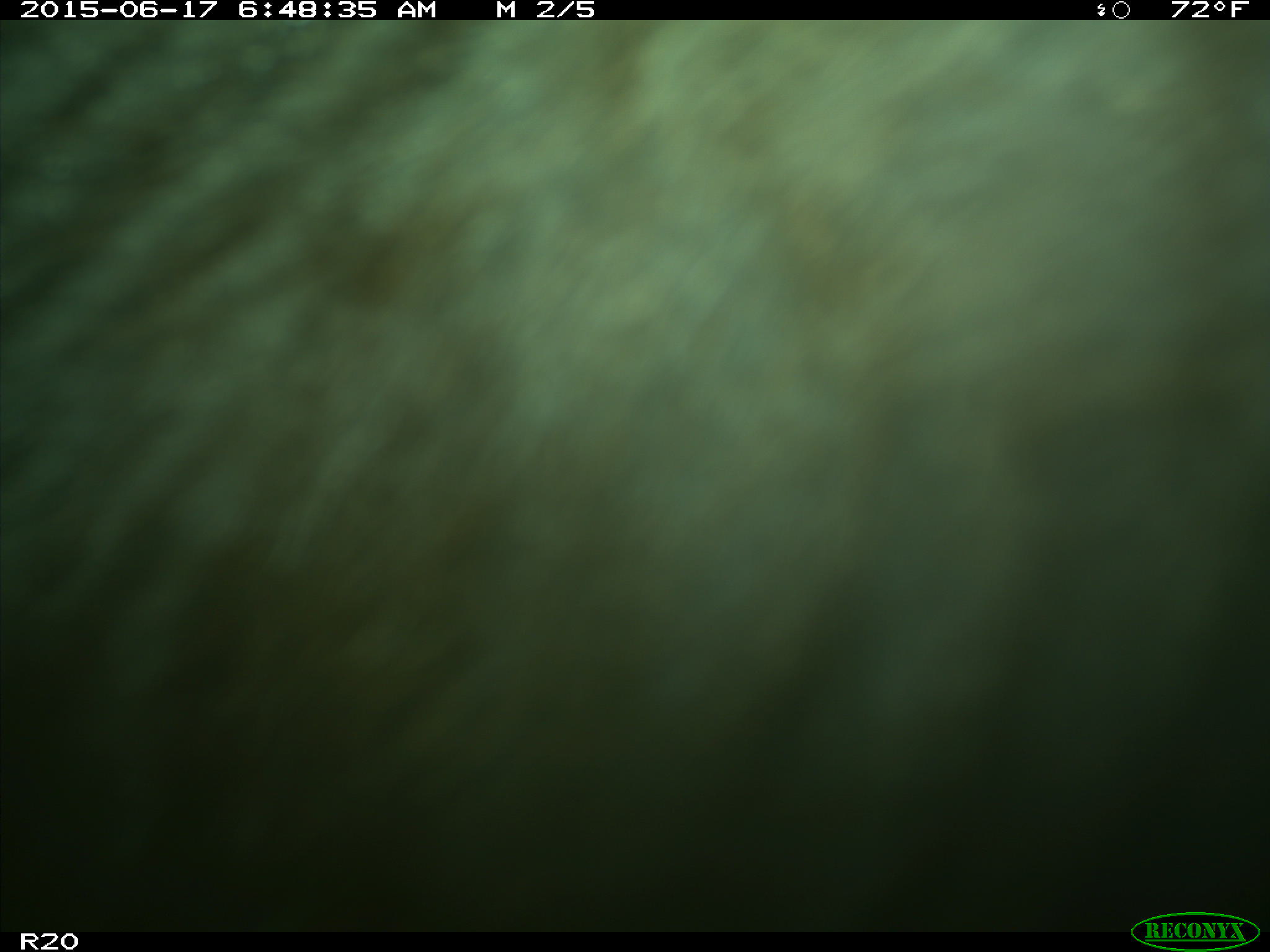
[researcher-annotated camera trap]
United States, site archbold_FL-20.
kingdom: Animalia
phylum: Chordata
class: Mammalia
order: Artiodactyla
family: Bovidae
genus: Bos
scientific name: Bos taurus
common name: domestic cow